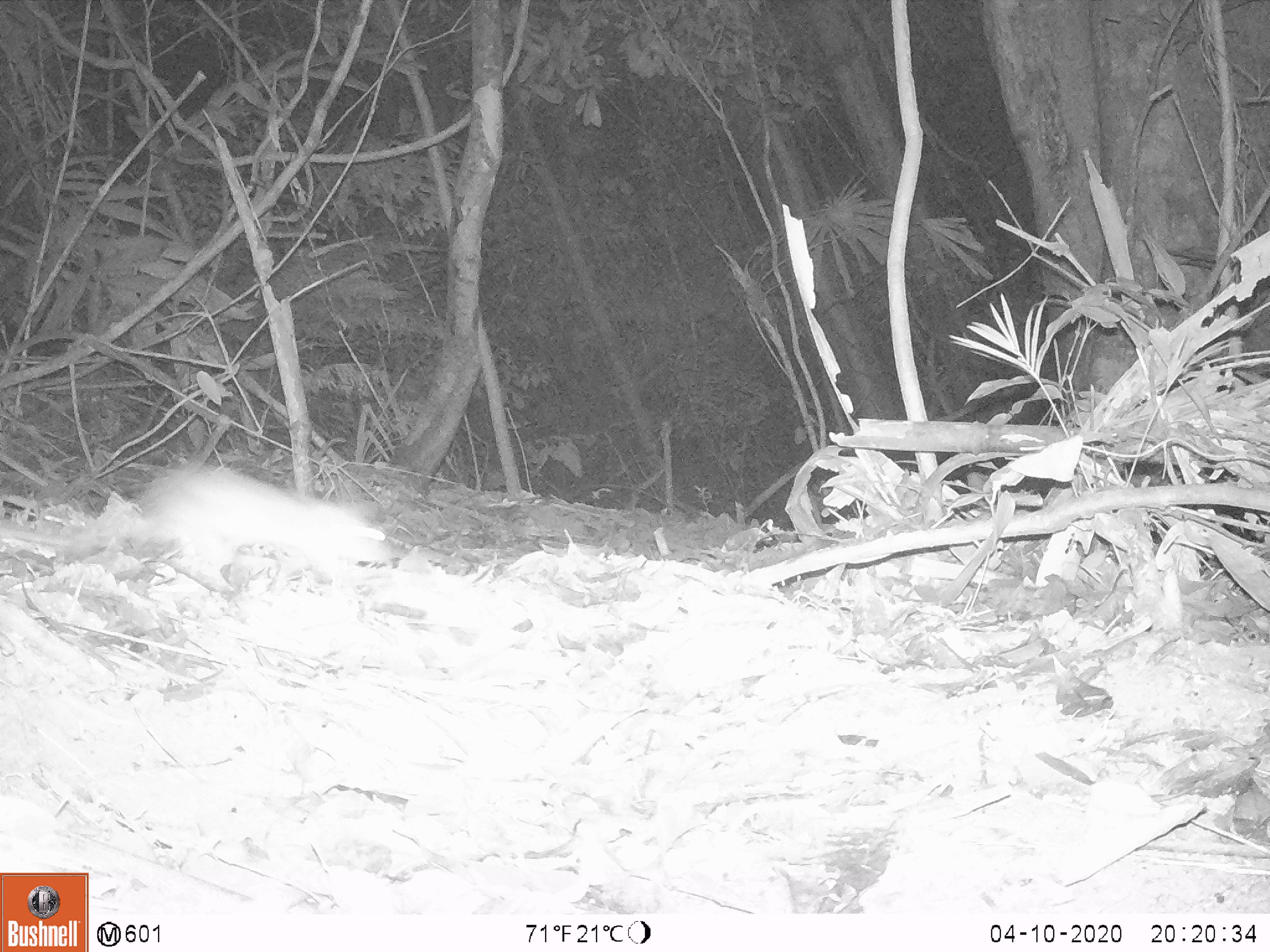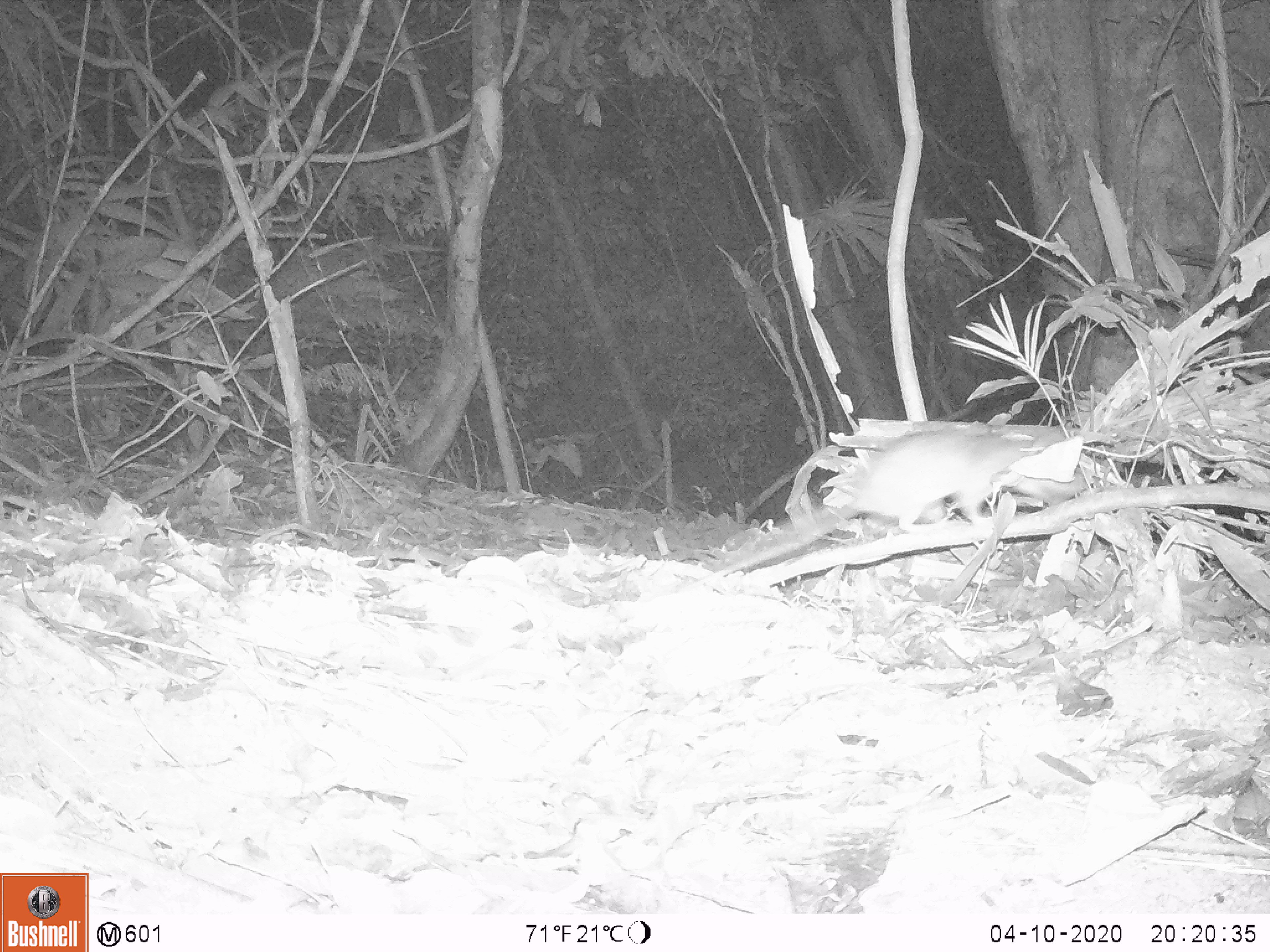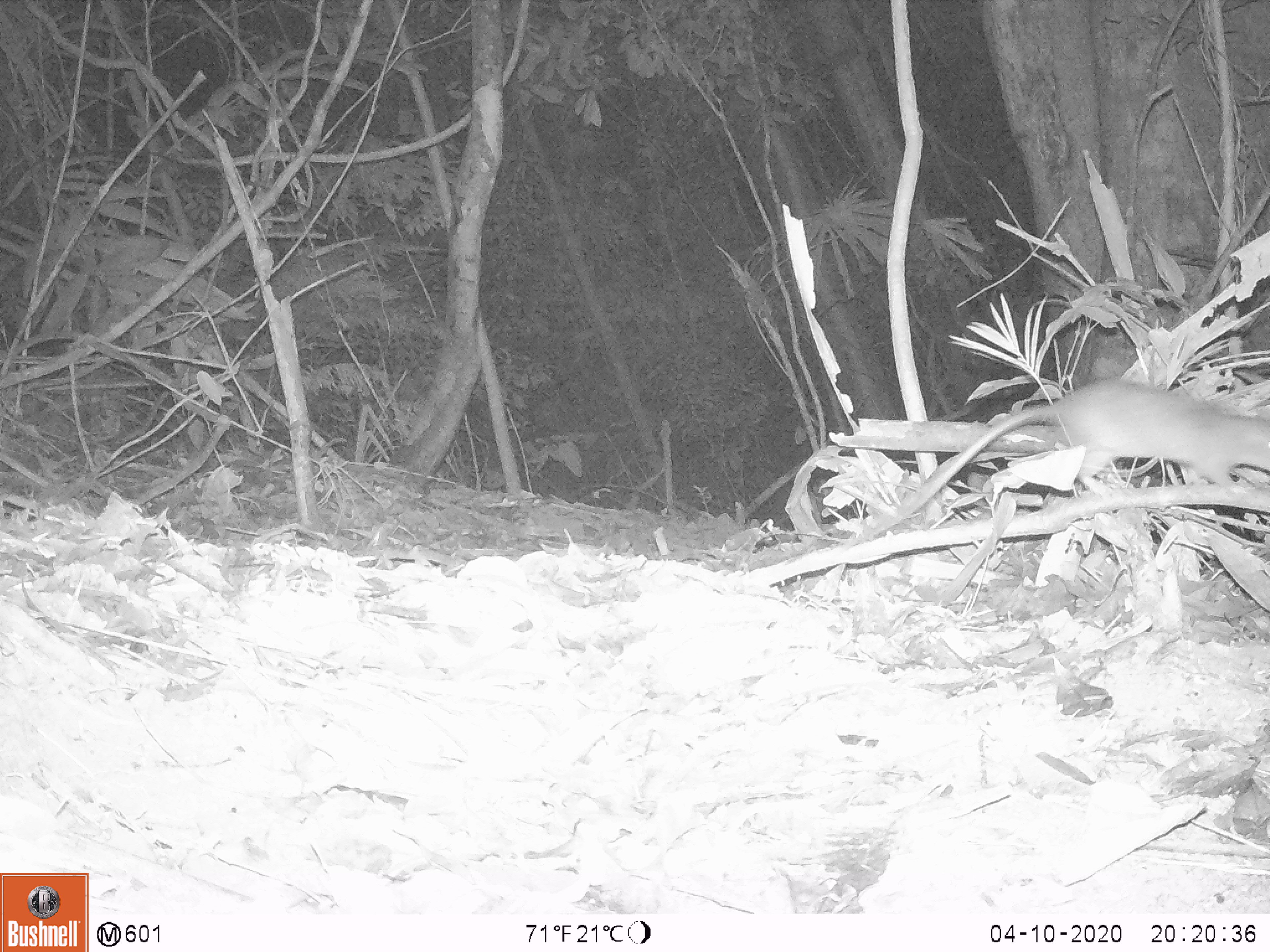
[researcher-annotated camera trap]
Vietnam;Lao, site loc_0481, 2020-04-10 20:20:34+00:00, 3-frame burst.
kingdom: Animalia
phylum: Chordata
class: Mammalia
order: Rodentia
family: Muridae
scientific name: Muridae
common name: old-world mice and rats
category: unidentified murid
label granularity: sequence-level